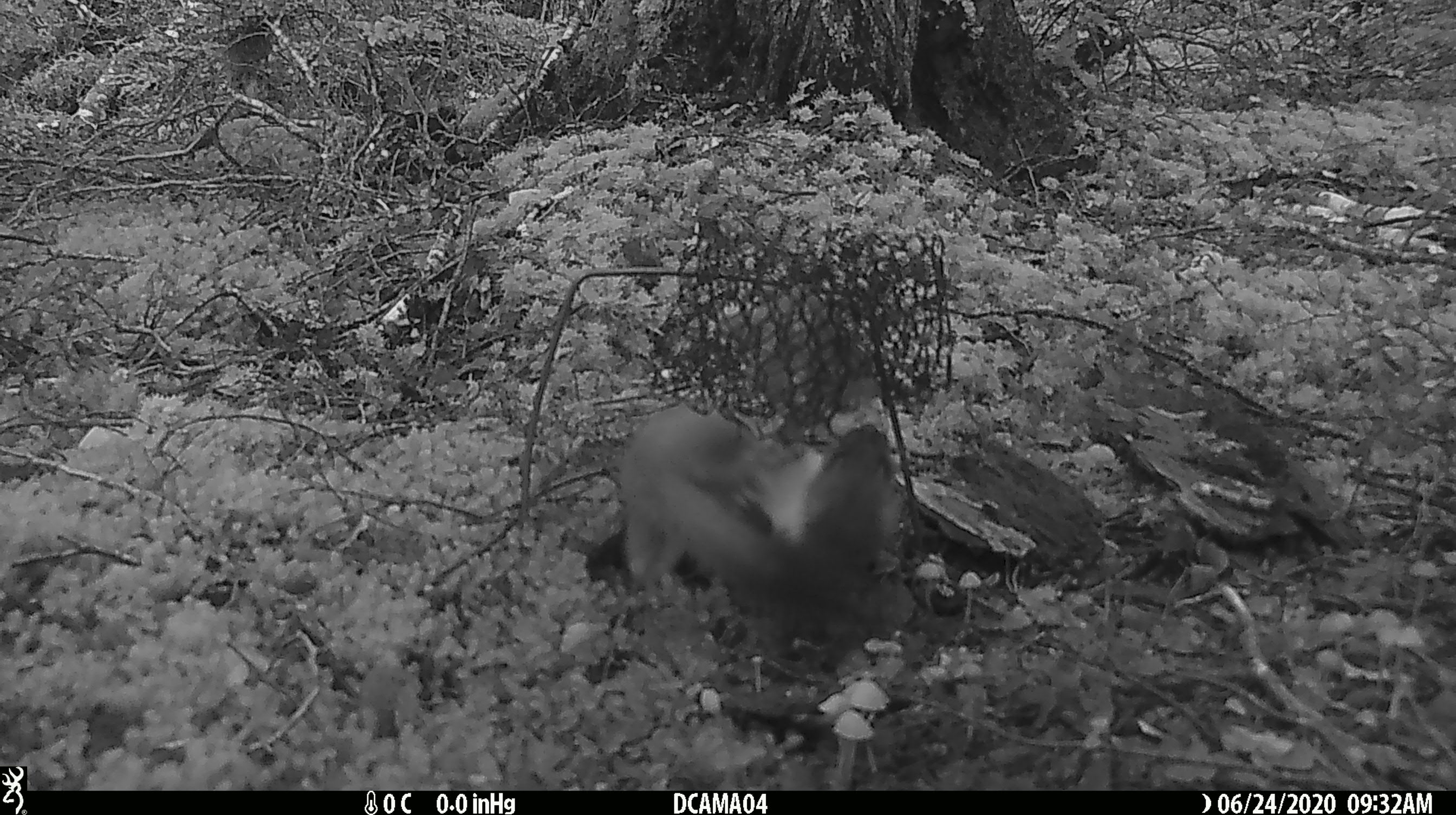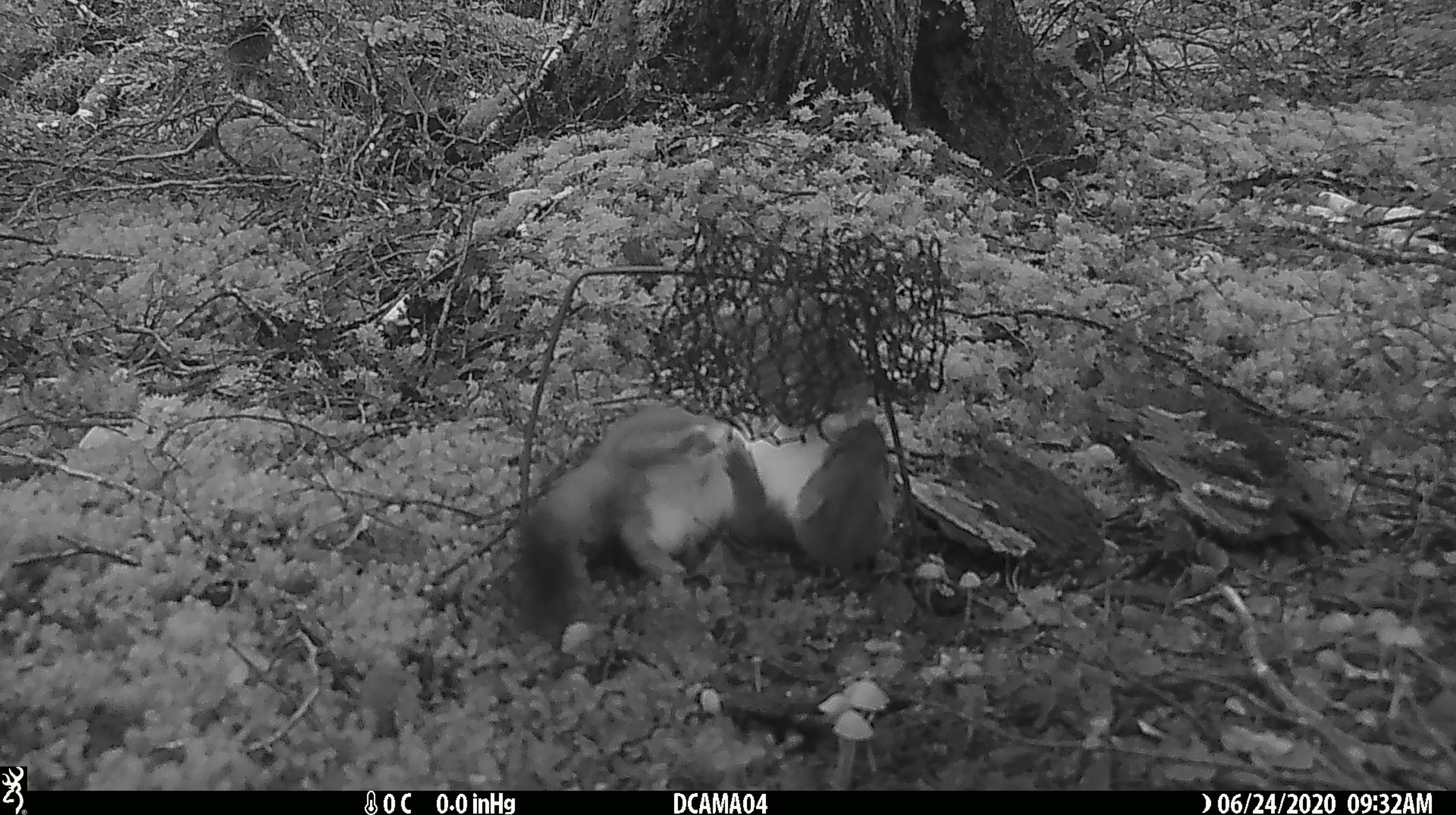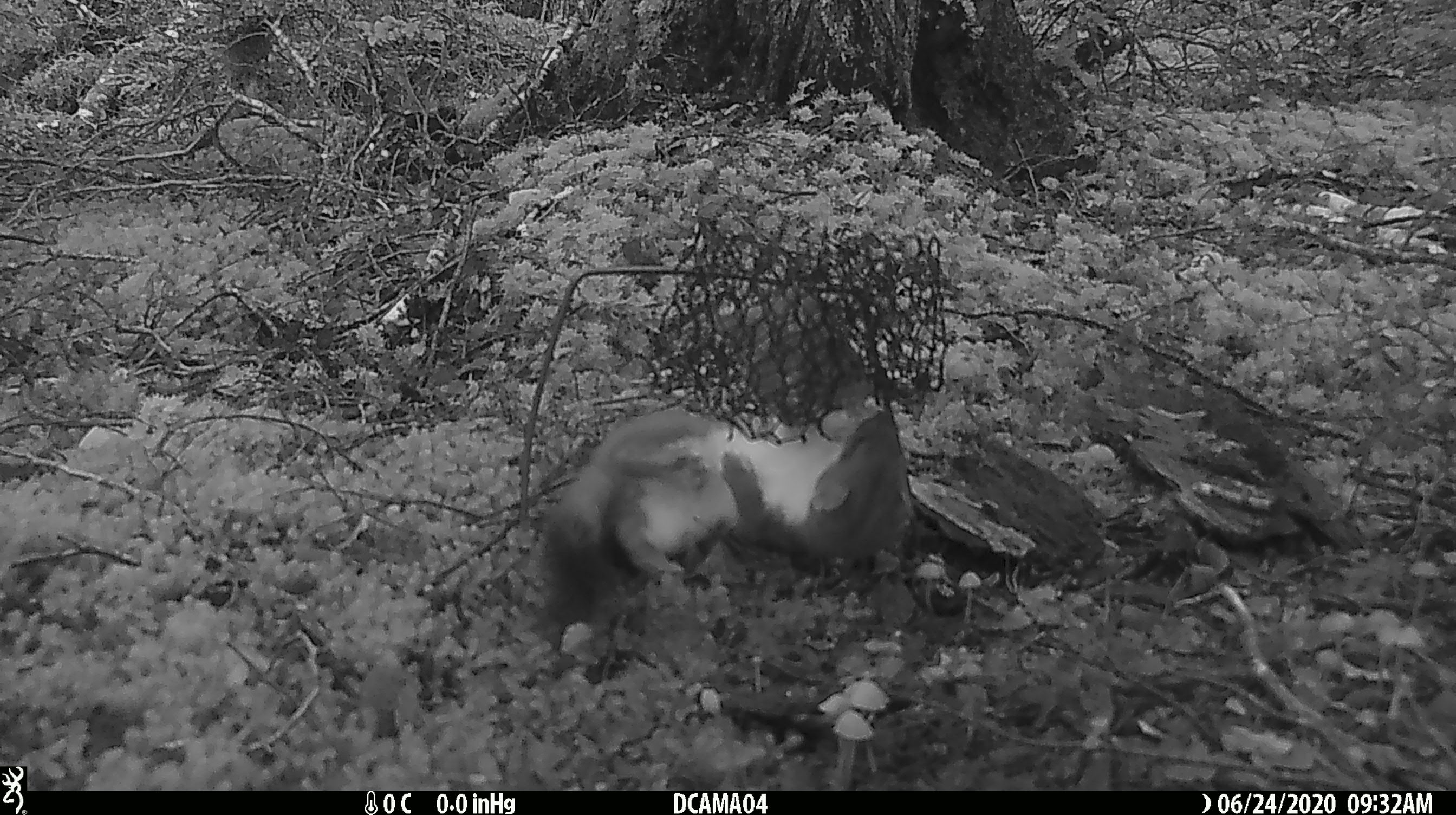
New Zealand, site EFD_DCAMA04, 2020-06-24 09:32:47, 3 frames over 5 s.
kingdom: Animalia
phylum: Chordata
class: Mammalia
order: Carnivora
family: Mustelidae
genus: Mustela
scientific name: Mustela erminea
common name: stoat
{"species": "stoat (Mustela erminea)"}